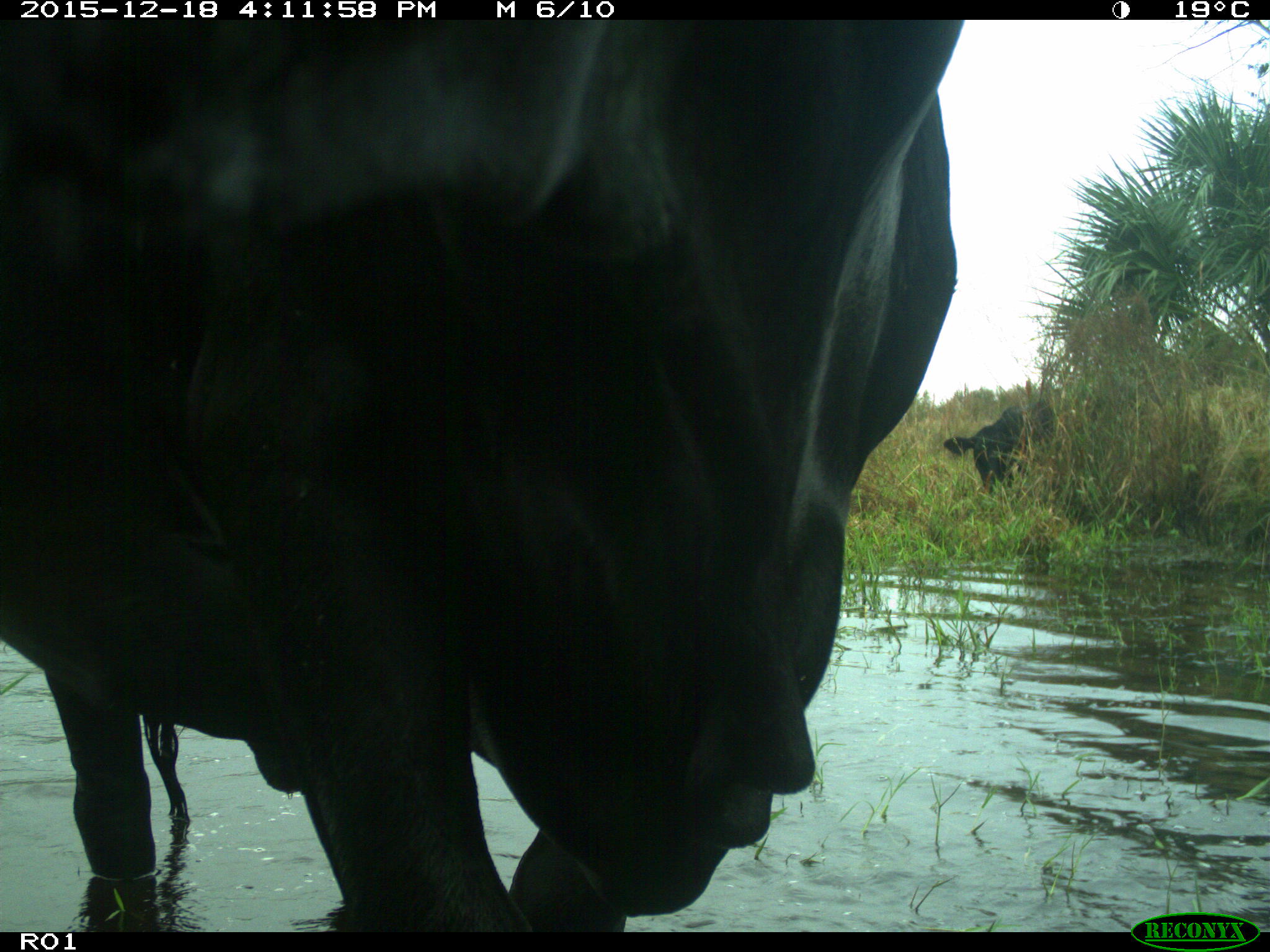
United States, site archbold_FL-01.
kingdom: Animalia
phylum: Chordata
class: Mammalia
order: Artiodactyla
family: Bovidae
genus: Bos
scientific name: Bos taurus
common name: domestic cow